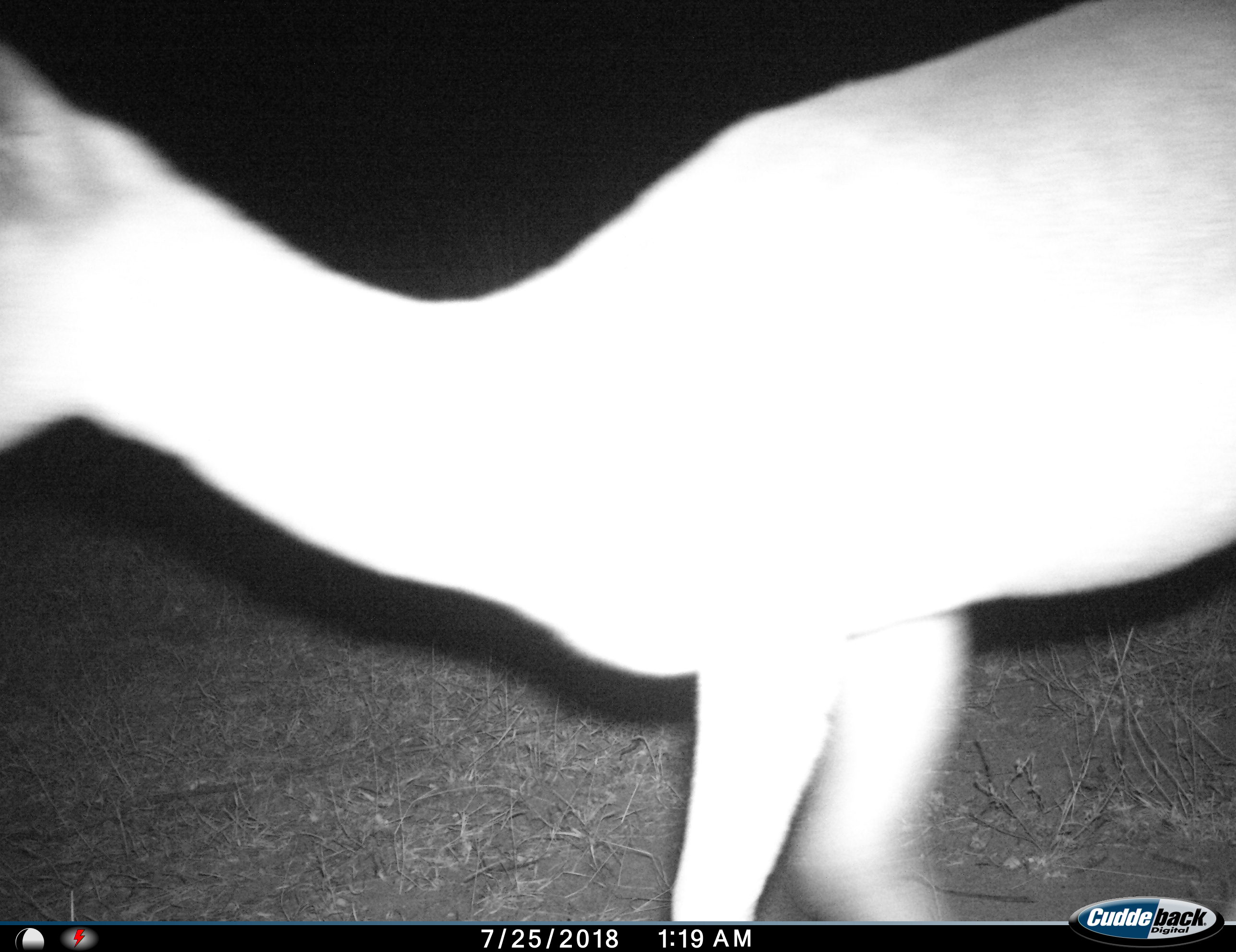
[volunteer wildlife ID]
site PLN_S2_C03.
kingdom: Animalia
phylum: Chordata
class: Mammalia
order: Artiodactyla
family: Bovidae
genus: Aepyceros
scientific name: Aepyceros melampus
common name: impala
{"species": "impala (Aepyceros melampus)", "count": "1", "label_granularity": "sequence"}